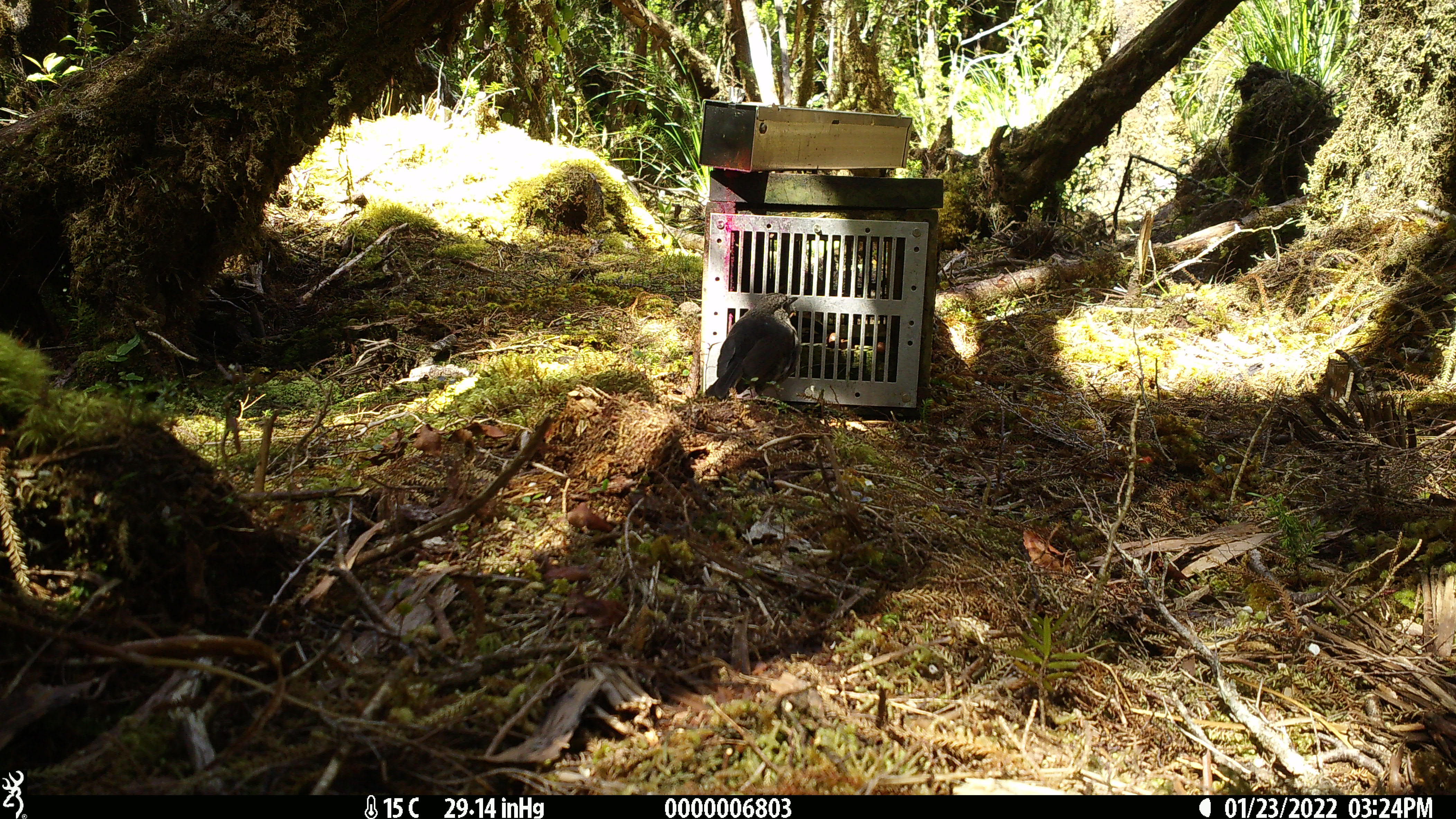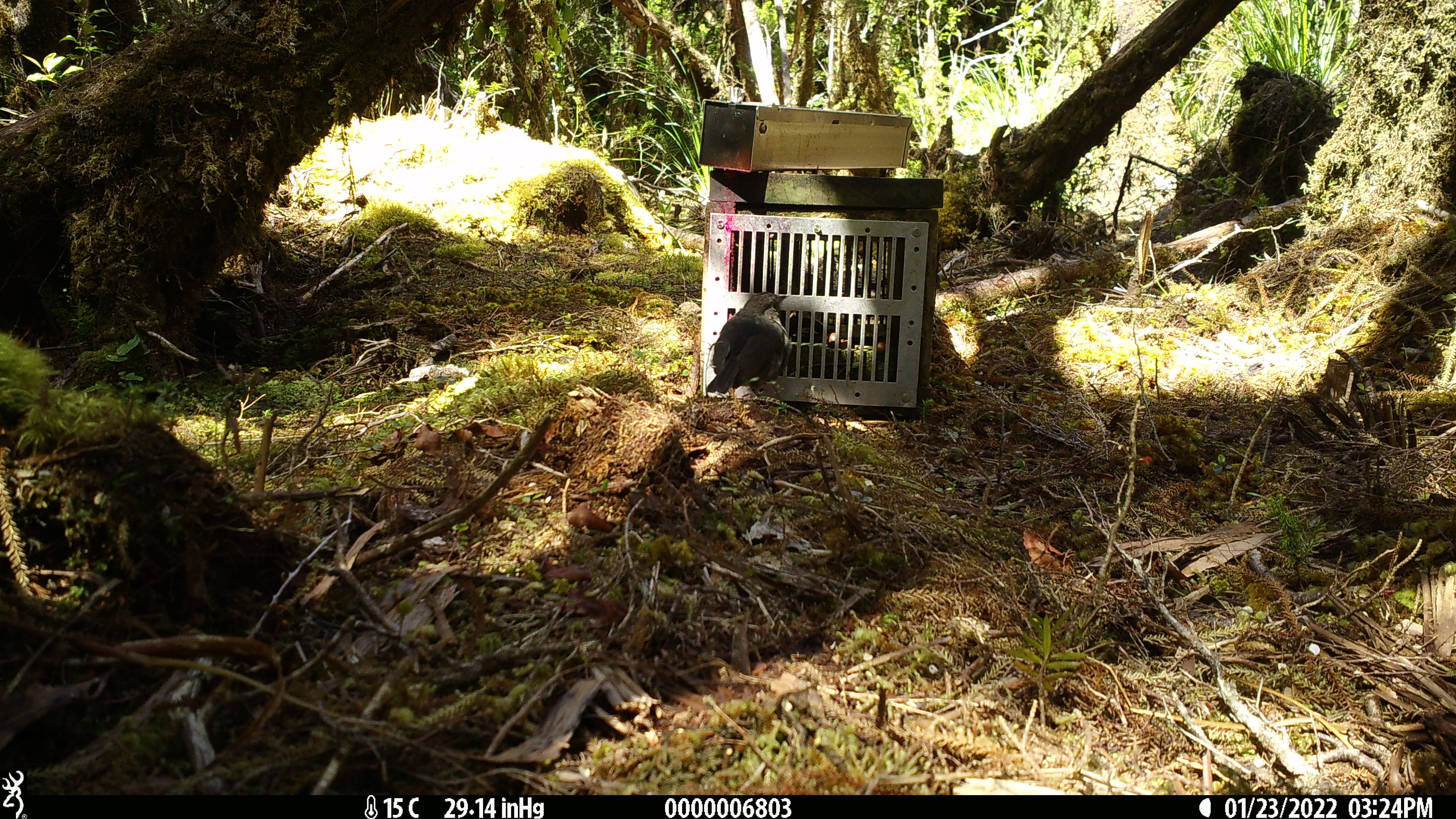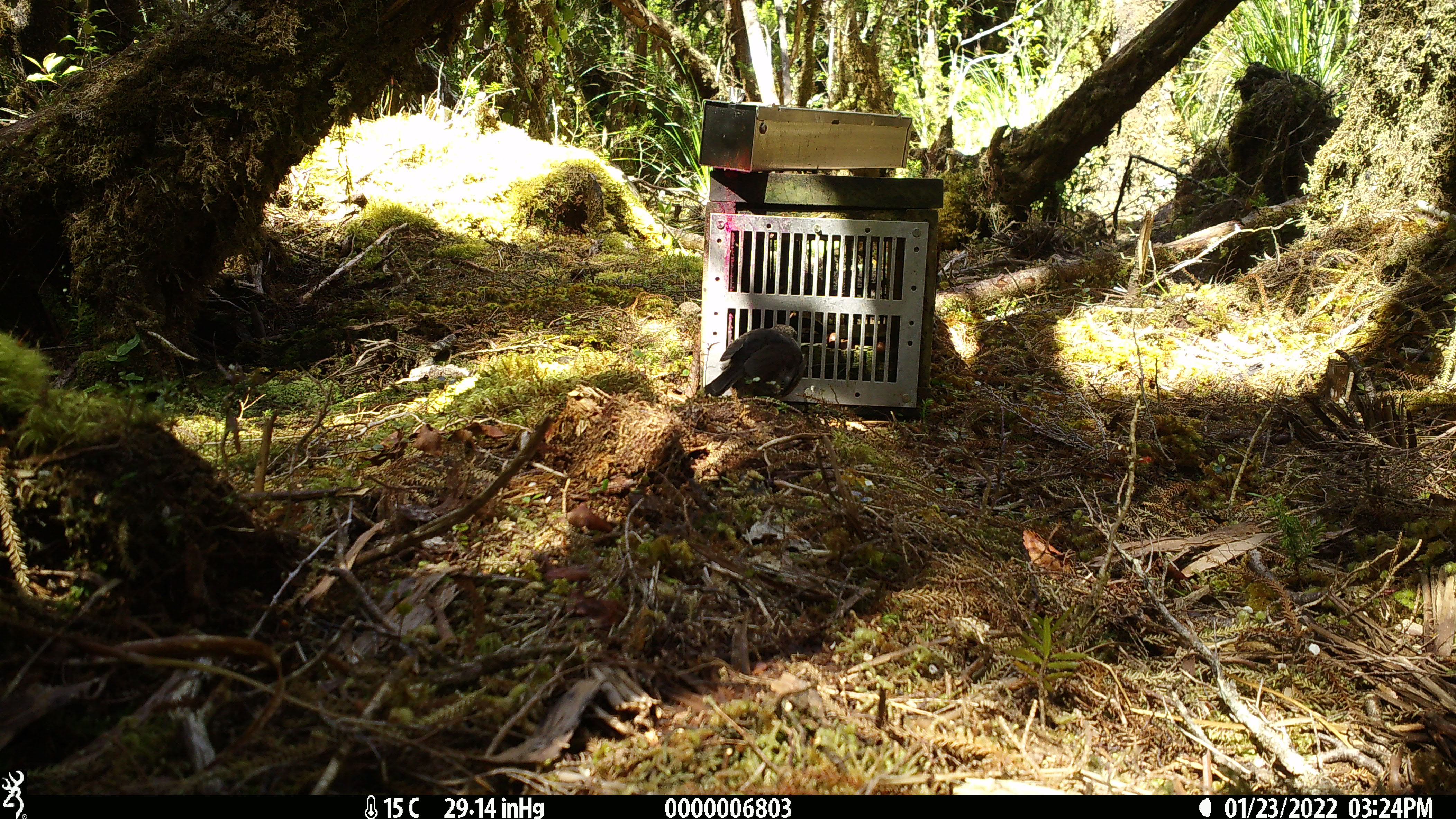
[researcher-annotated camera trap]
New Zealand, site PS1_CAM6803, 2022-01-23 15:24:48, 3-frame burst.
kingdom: Animalia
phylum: Chordata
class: Aves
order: Passeriformes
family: Petroicidae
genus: Petroica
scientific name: Petroica australis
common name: new zealand robin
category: robin